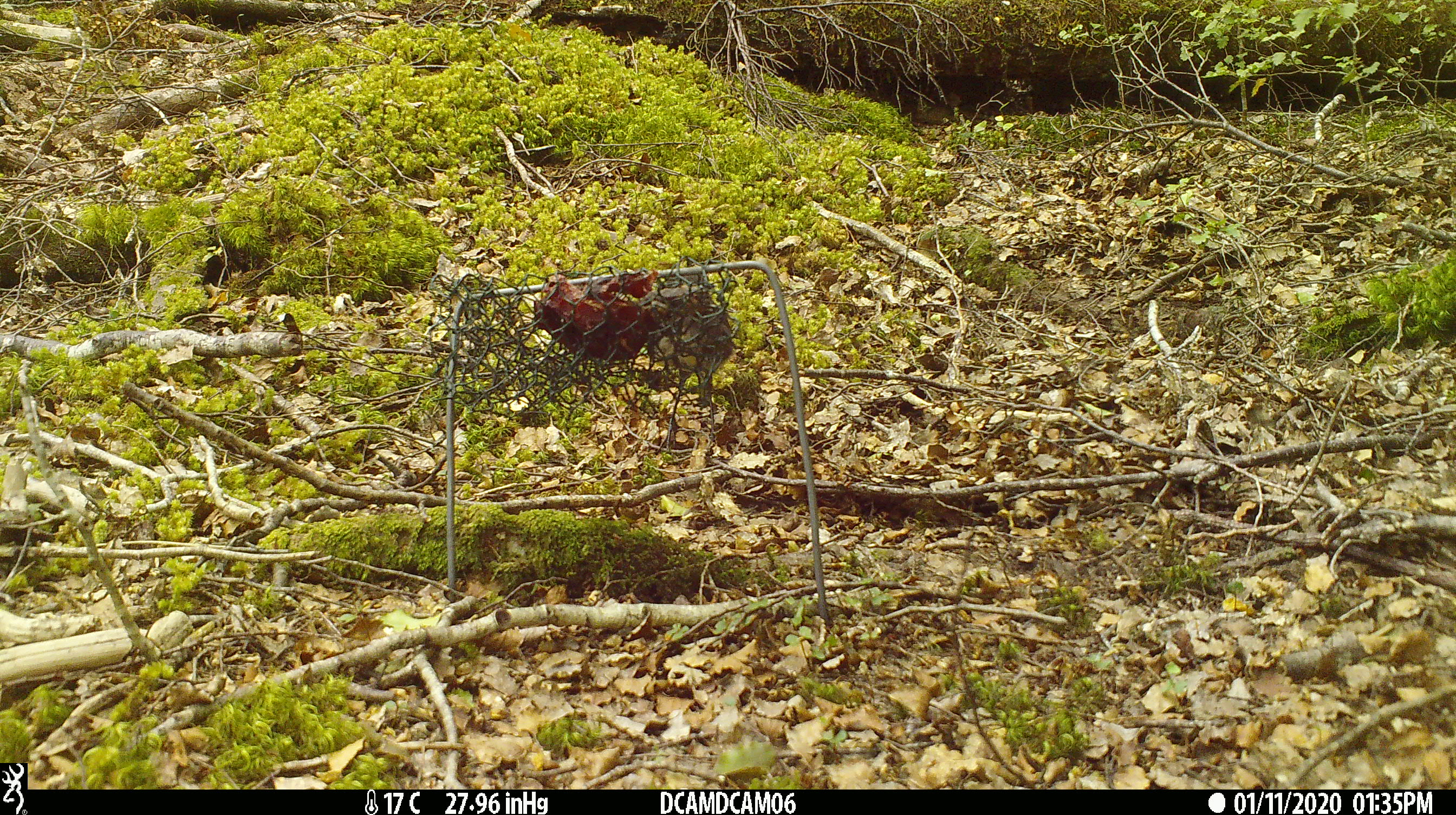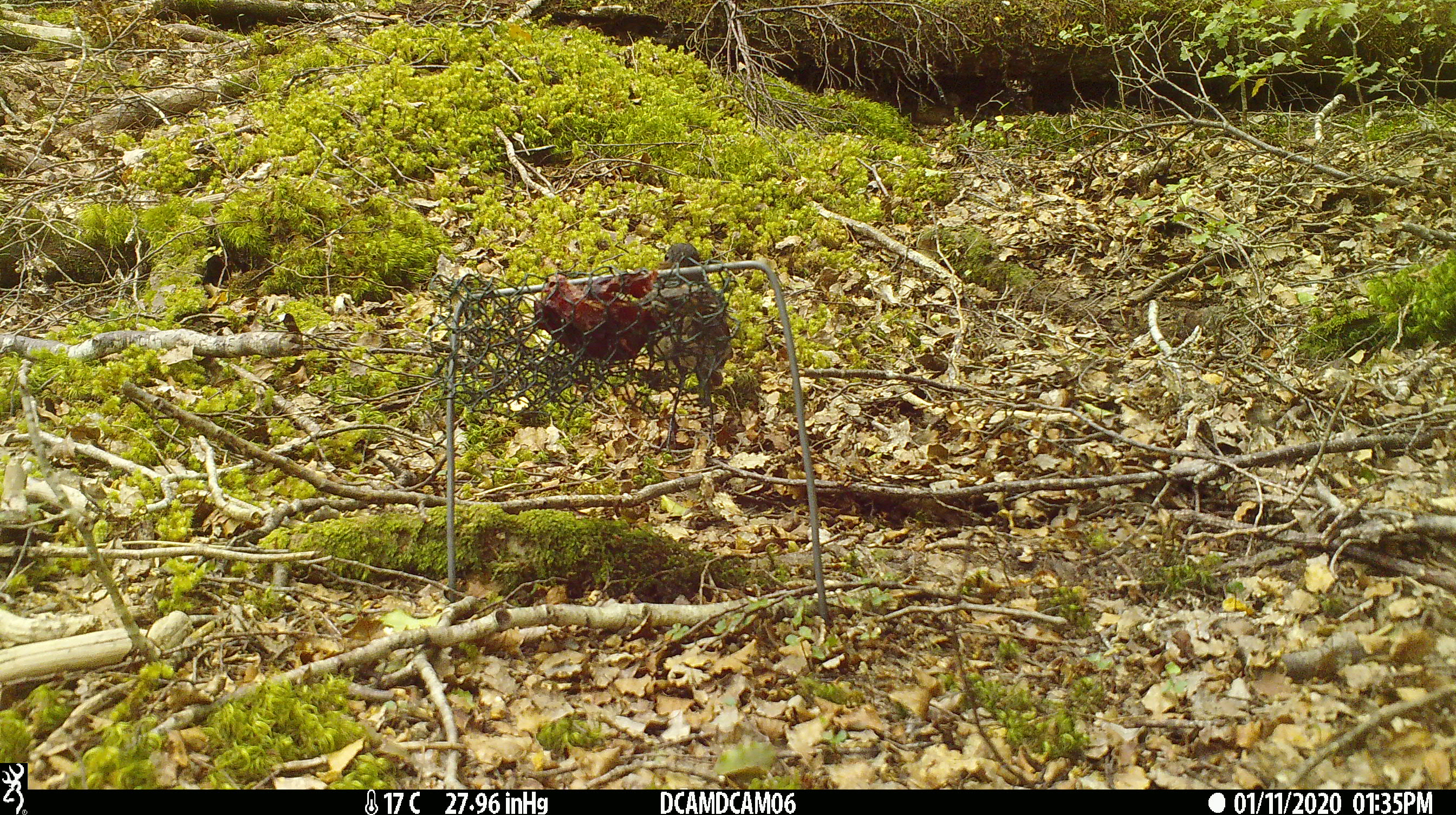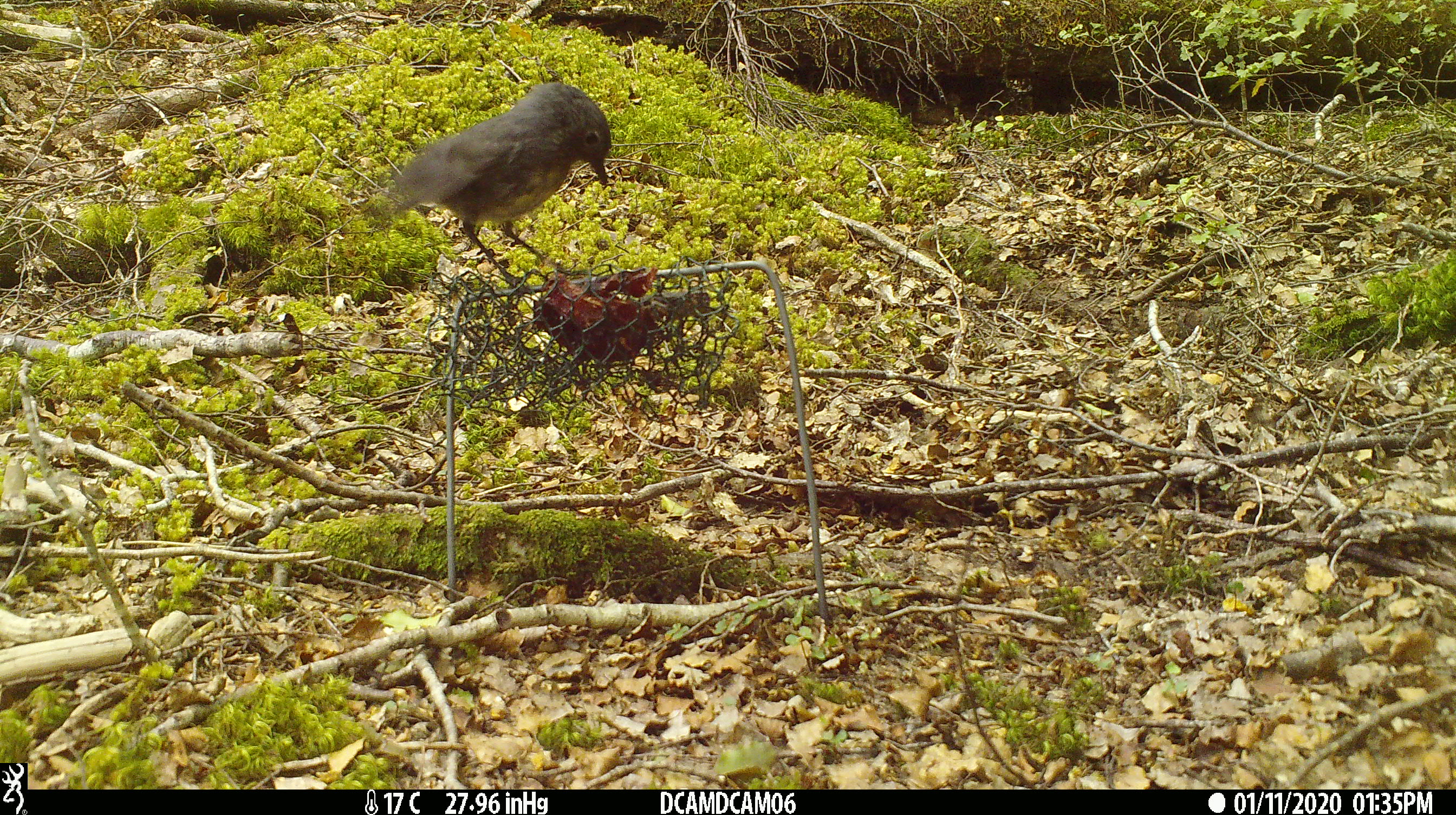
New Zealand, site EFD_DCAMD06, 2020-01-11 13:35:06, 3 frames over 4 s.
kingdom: Animalia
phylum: Chordata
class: Aves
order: Passeriformes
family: Petroicidae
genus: Petroica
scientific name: Petroica australis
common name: new zealand robin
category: robin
Robin (new zealand robin) (Petroica australis).